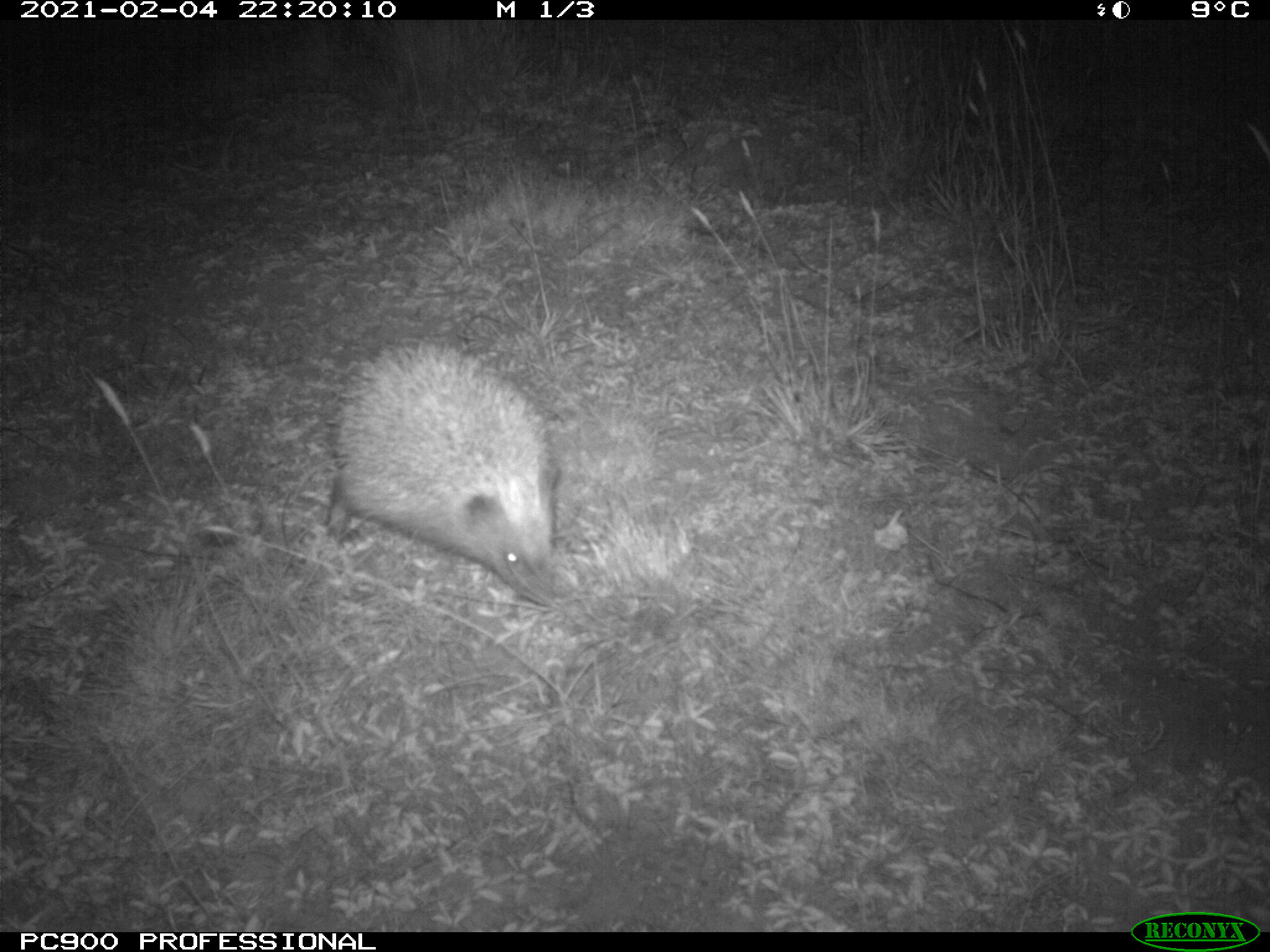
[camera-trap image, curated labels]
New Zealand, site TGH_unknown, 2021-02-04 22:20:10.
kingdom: Animalia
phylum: Chordata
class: Mammalia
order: Eulipotyphla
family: Erinaceidae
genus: Erinaceus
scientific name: Erinaceus europaeus europaeus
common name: european hedgehog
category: hedgehog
Hedgehog (european hedgehog) (Erinaceus europaeus europaeus).